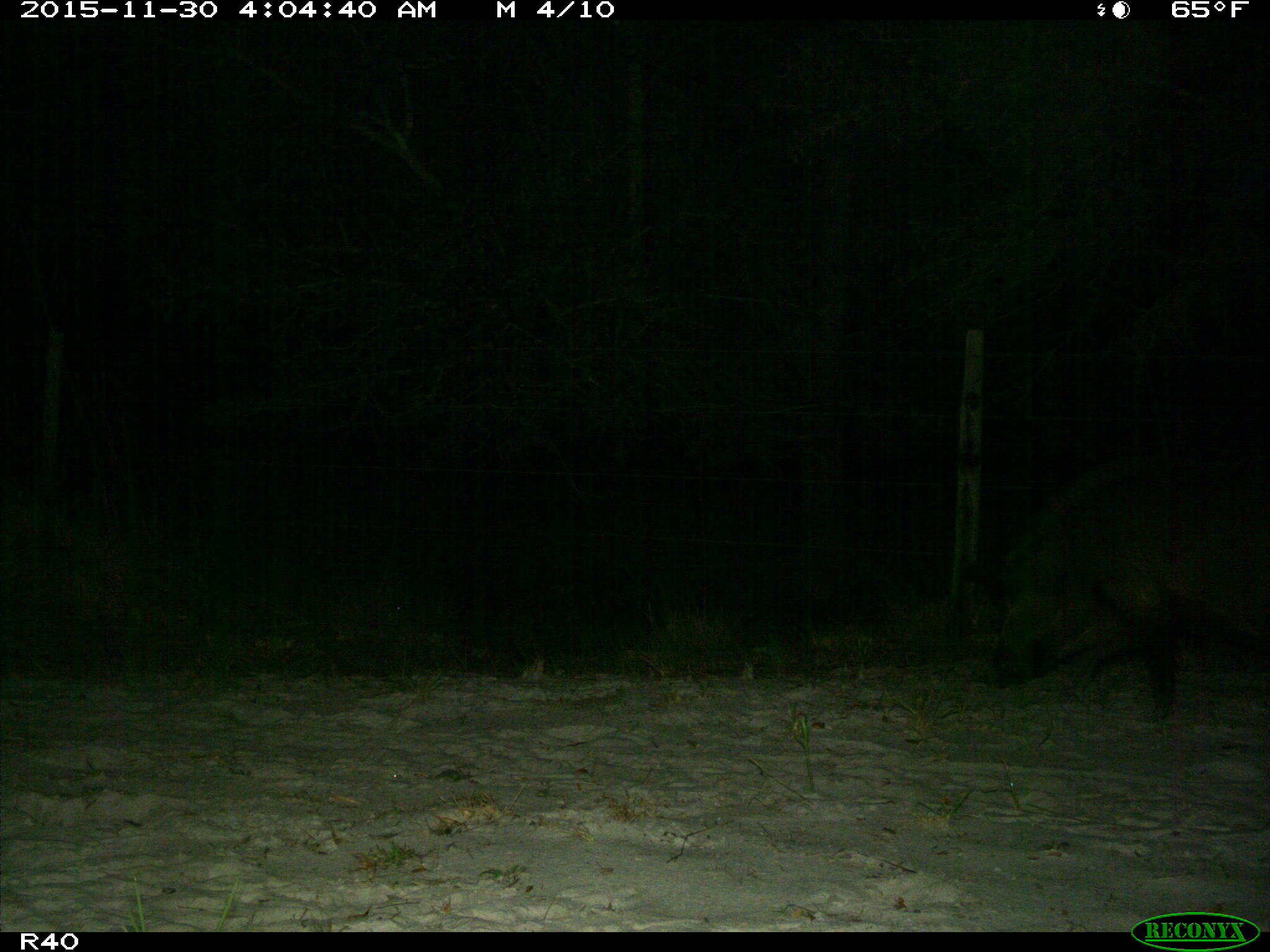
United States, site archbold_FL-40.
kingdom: Animalia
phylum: Chordata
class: Mammalia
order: Artiodactyla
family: Suidae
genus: Sus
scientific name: Sus scrofa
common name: wild boar